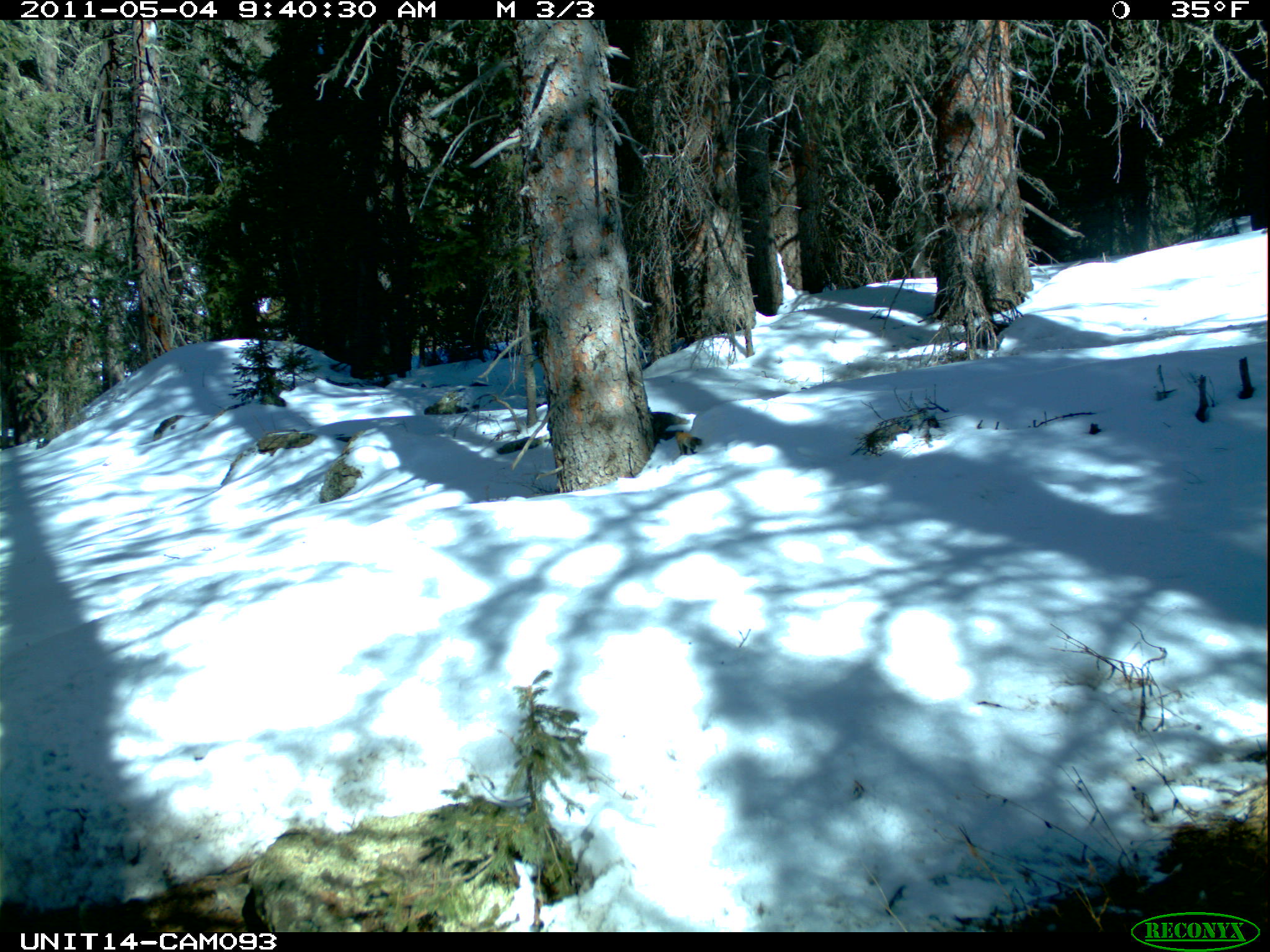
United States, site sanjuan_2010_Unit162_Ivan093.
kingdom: Animalia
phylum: Chordata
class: Mammalia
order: Rodentia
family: Sciuridae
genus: Tamiasciurus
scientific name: Tamiasciurus hudsonicus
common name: american red squirrel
Tamiasciurus hudsonicus (american red squirrel).